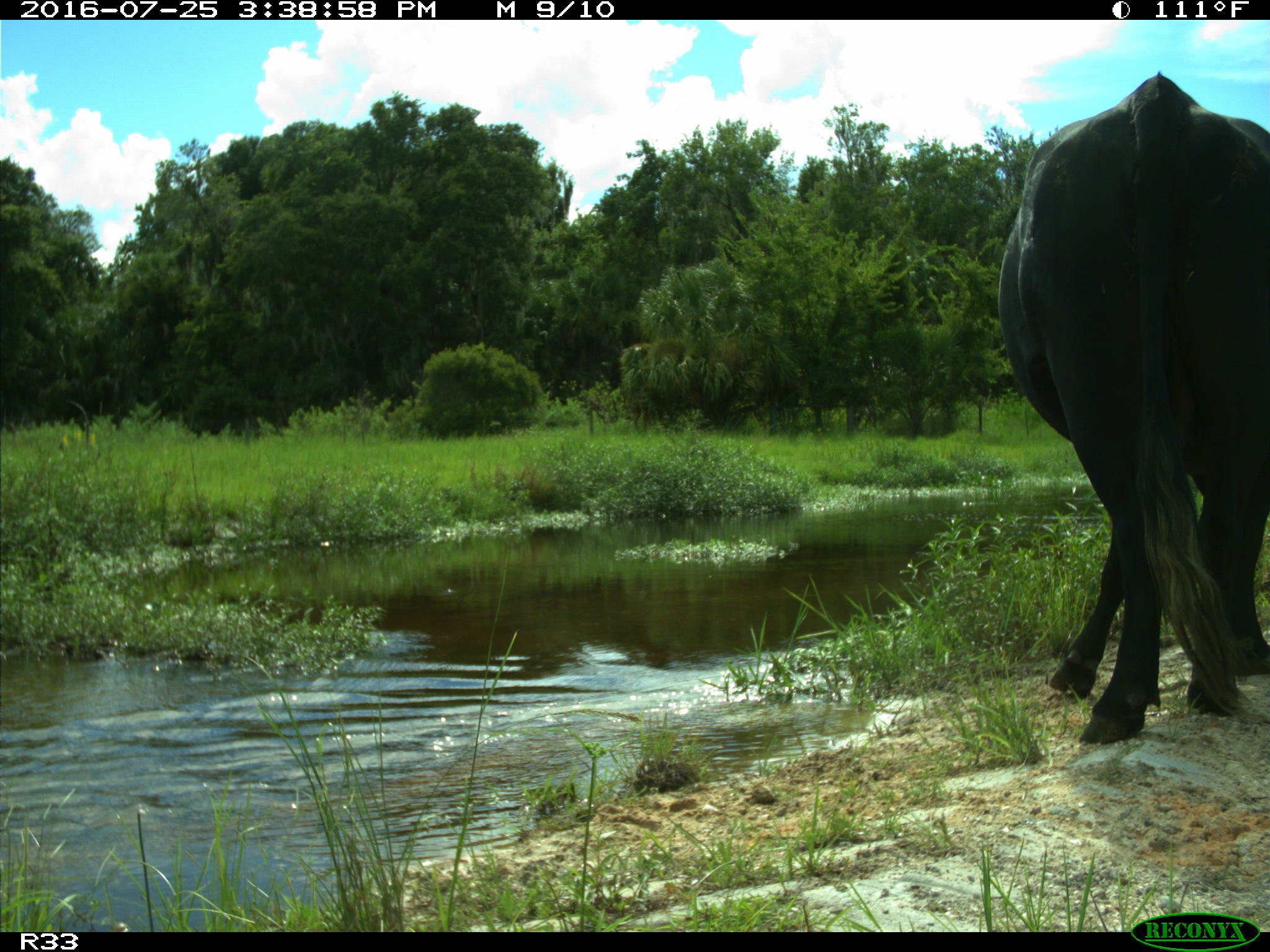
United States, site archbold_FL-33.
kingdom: Animalia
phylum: Chordata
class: Mammalia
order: Artiodactyla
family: Bovidae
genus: Bos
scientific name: Bos taurus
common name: domestic cow